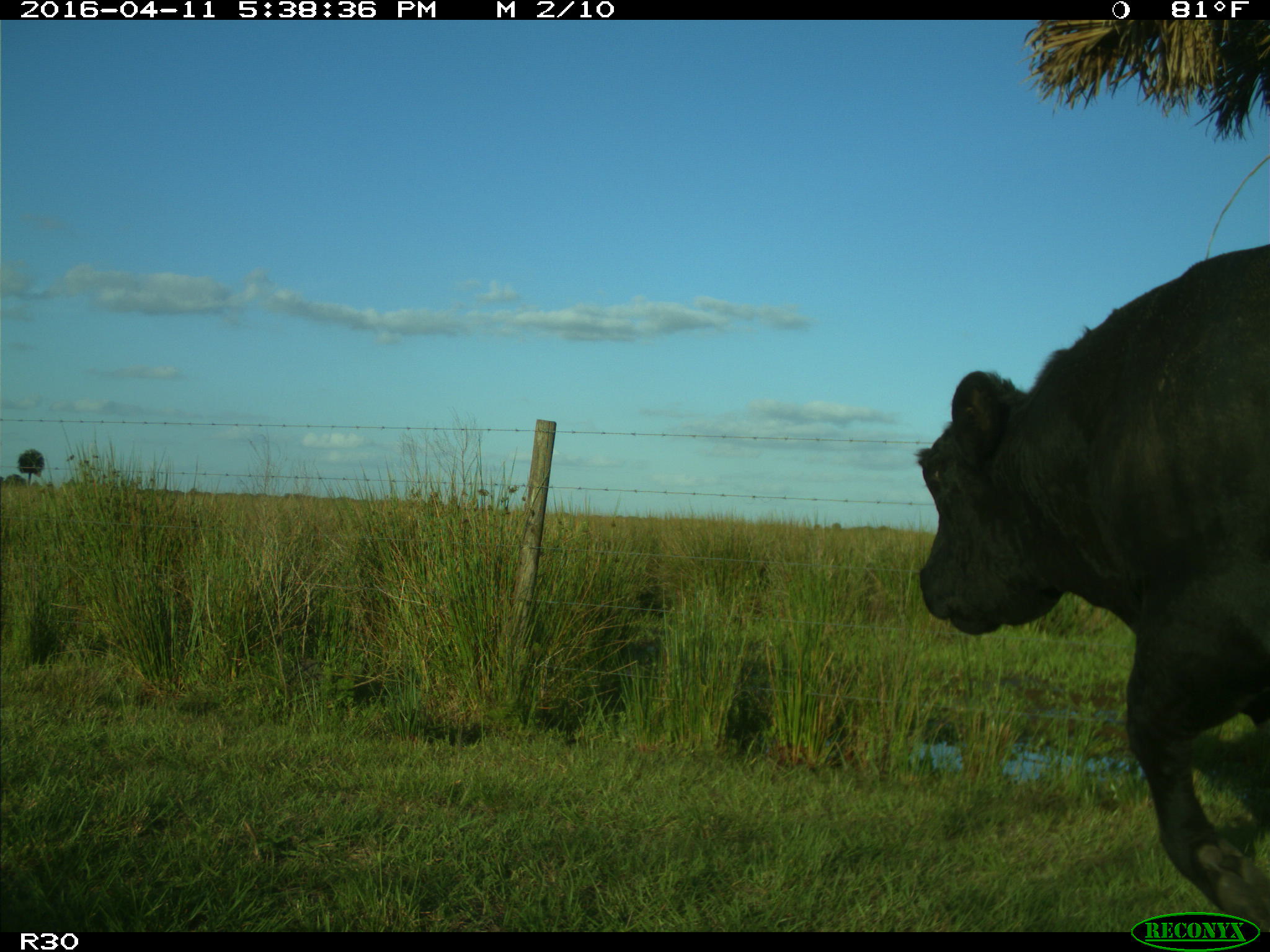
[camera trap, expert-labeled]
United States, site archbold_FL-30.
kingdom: Animalia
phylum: Chordata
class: Mammalia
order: Artiodactyla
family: Bovidae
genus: Bos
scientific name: Bos taurus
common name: domestic cow